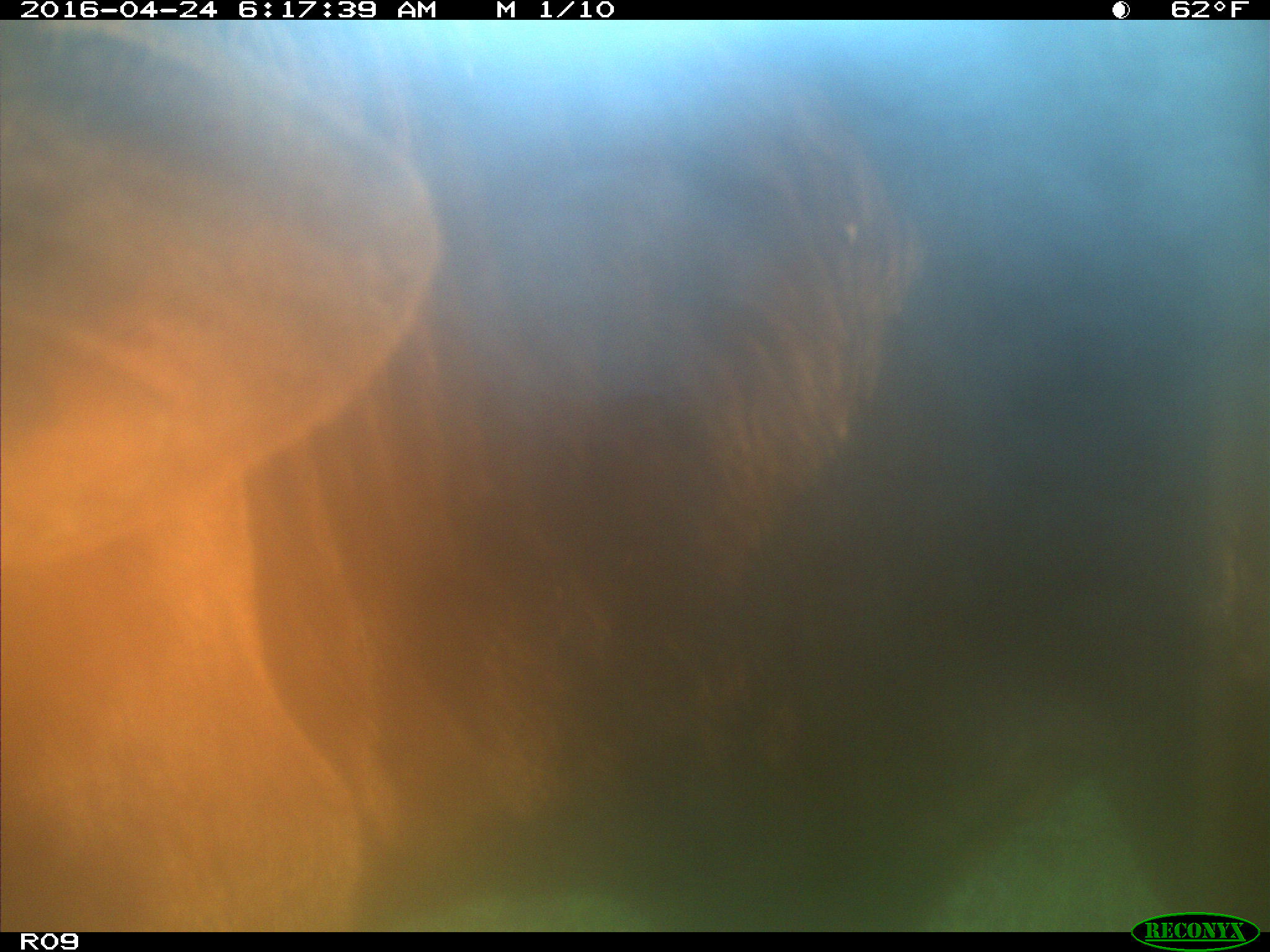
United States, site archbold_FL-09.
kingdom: Animalia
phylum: Chordata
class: Mammalia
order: Artiodactyla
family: Bovidae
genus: Bos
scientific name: Bos taurus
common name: domestic cow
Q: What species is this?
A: Bos taurus (domestic cow).